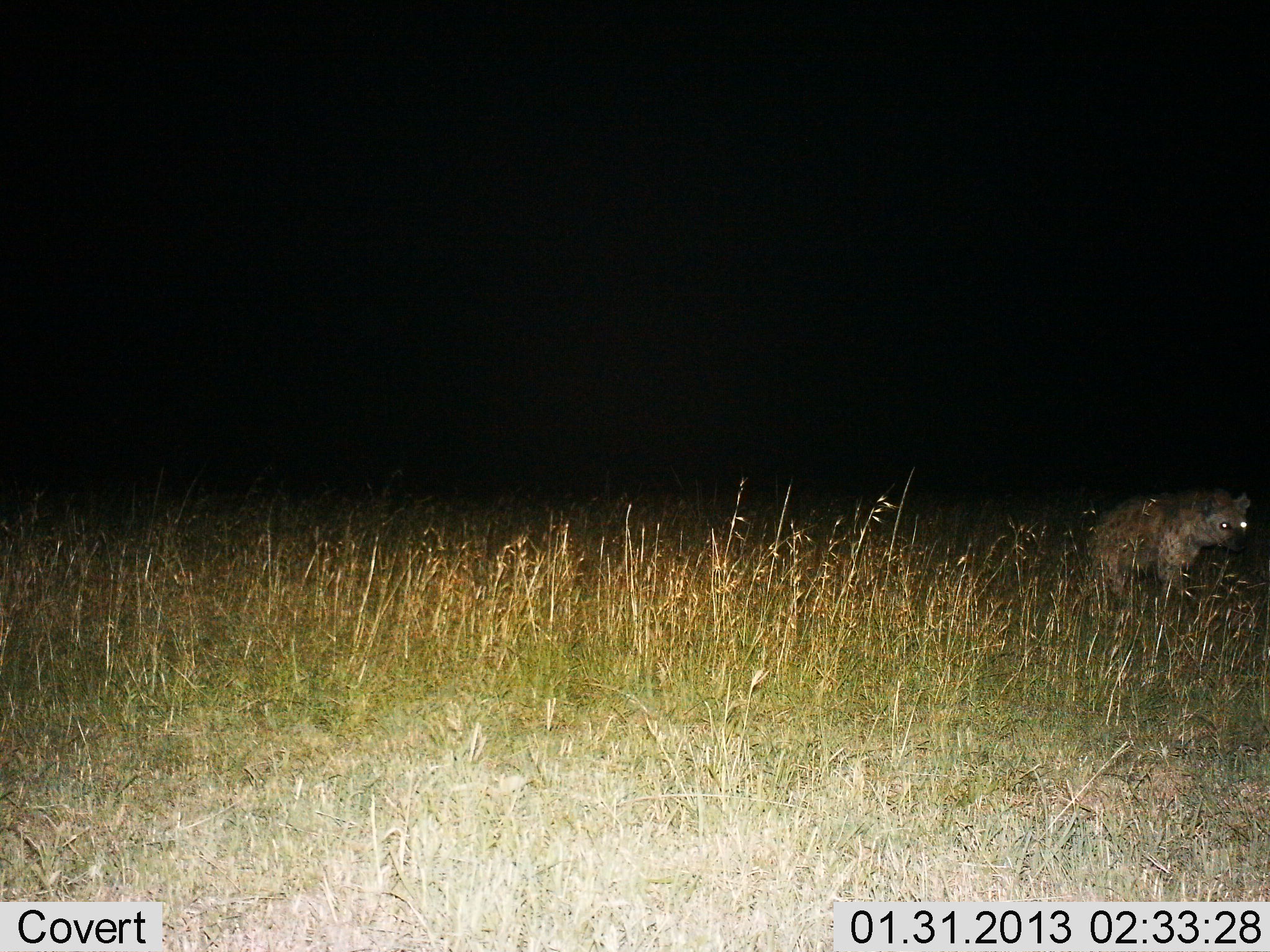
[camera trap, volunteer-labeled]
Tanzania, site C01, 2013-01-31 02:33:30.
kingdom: Animalia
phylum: Chordata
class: Mammalia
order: Carnivora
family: Hyaenidae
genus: Crocuta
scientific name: Crocuta crocuta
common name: spotted hyena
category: hyenaspotted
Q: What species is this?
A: Hyenaspotted (spotted hyena) (Crocuta crocuta).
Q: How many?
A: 1.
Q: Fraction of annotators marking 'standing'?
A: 44%.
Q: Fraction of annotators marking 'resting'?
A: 0%.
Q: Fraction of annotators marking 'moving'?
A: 56%.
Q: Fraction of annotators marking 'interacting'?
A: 0%.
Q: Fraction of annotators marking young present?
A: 0%.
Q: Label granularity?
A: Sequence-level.